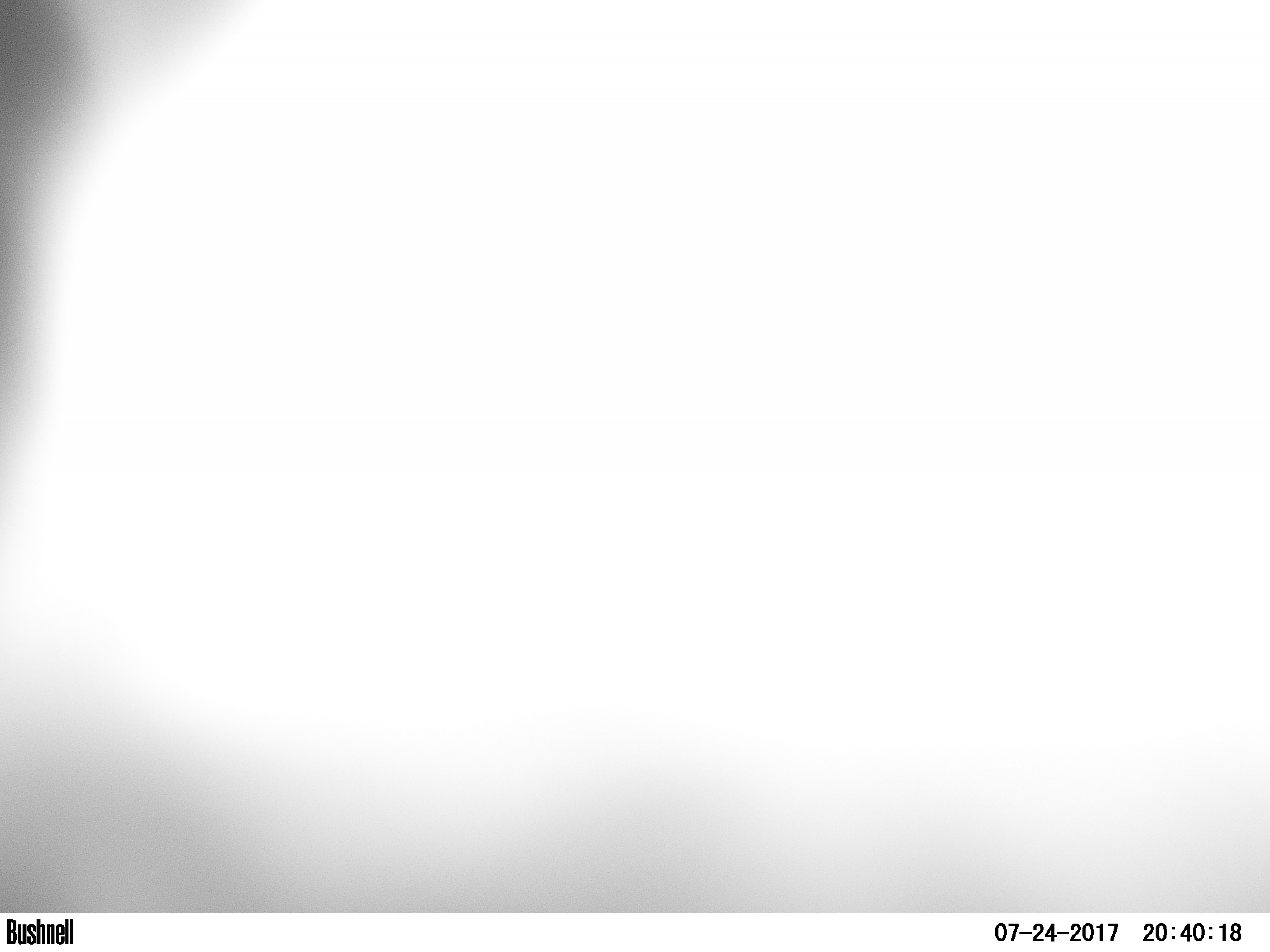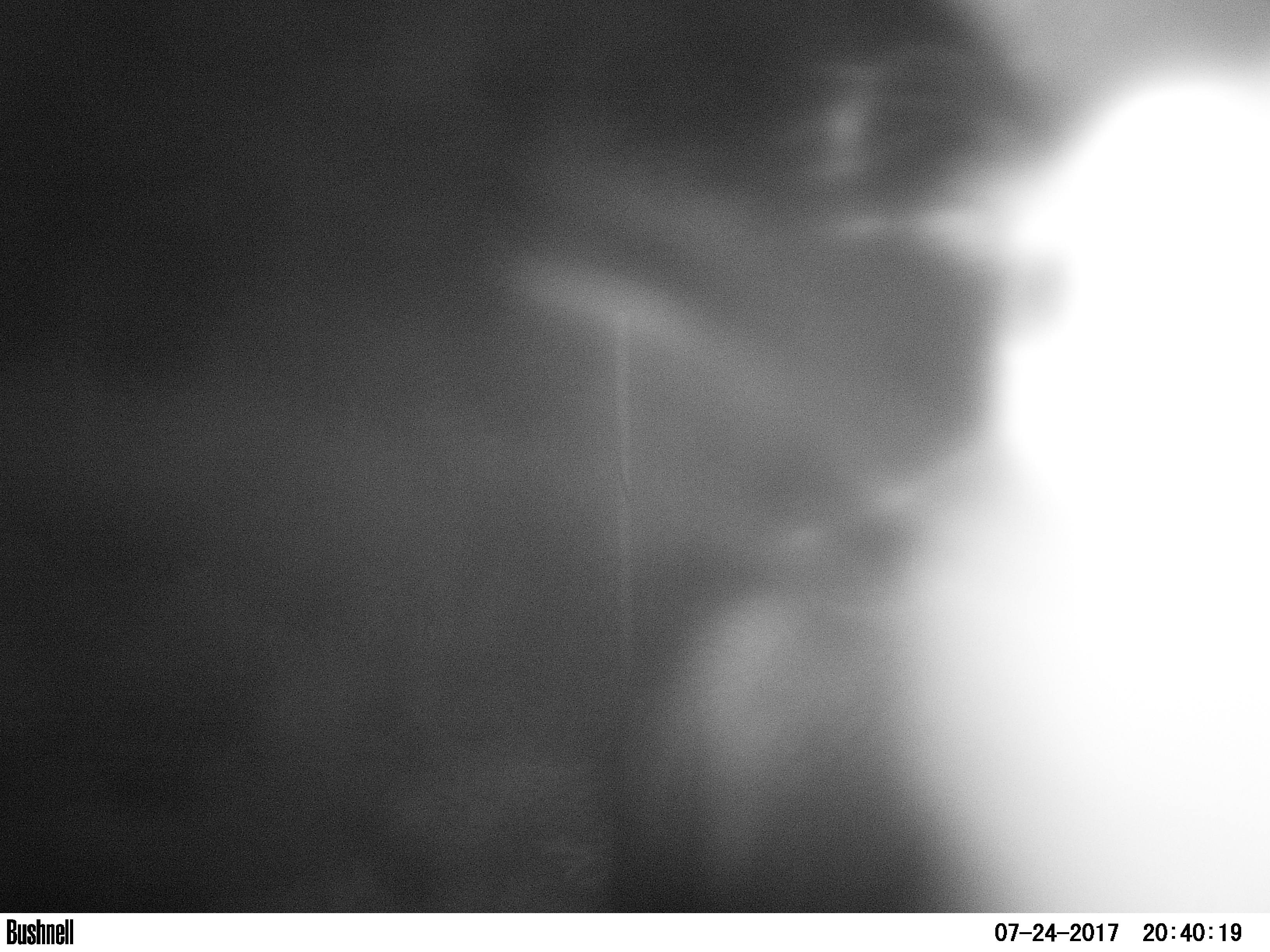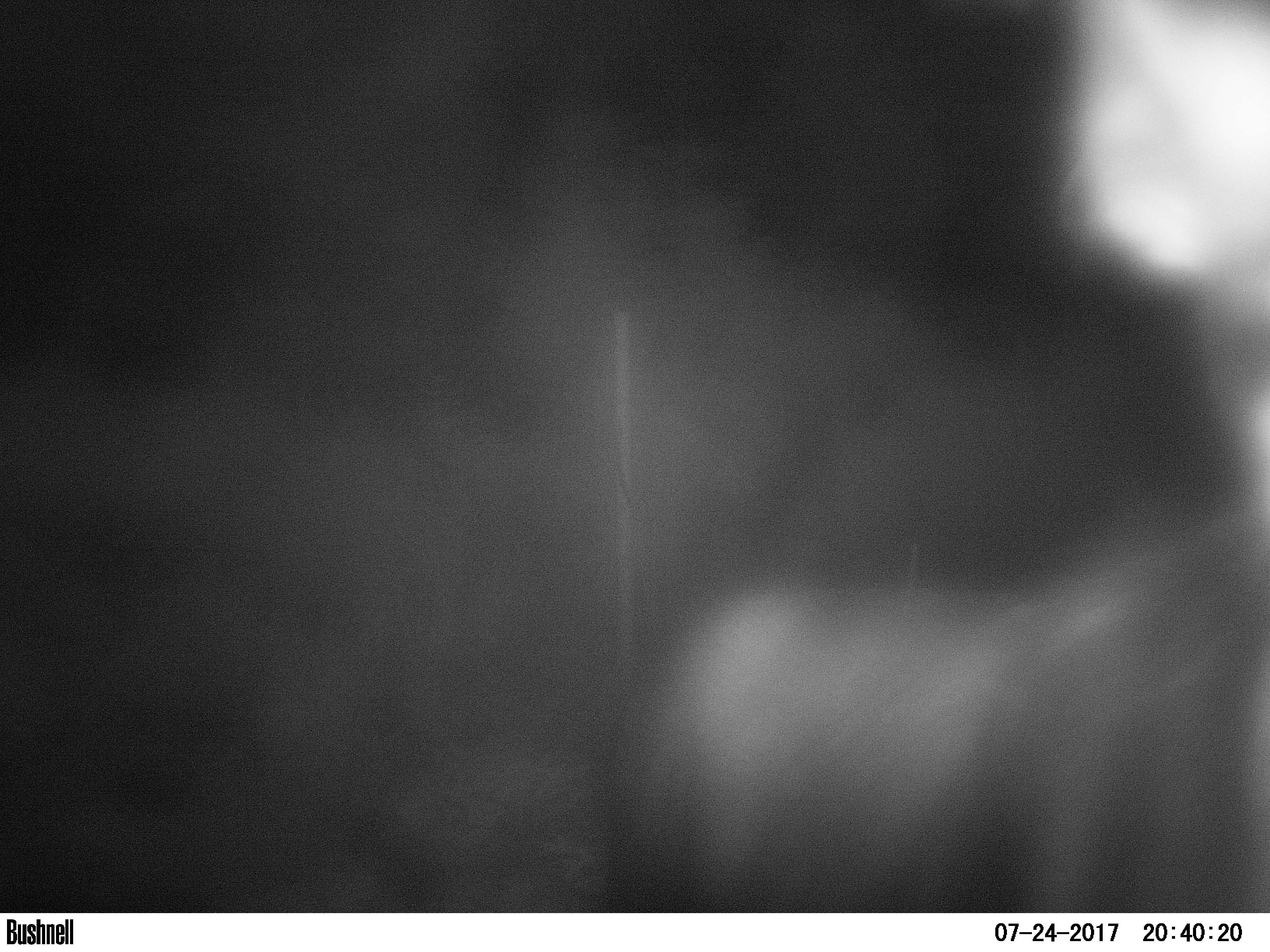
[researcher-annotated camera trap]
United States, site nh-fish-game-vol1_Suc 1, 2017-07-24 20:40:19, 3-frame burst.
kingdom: Animalia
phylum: Chordata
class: Mammalia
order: Artiodactyla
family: Cervidae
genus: Alces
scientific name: Alces alces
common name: moose